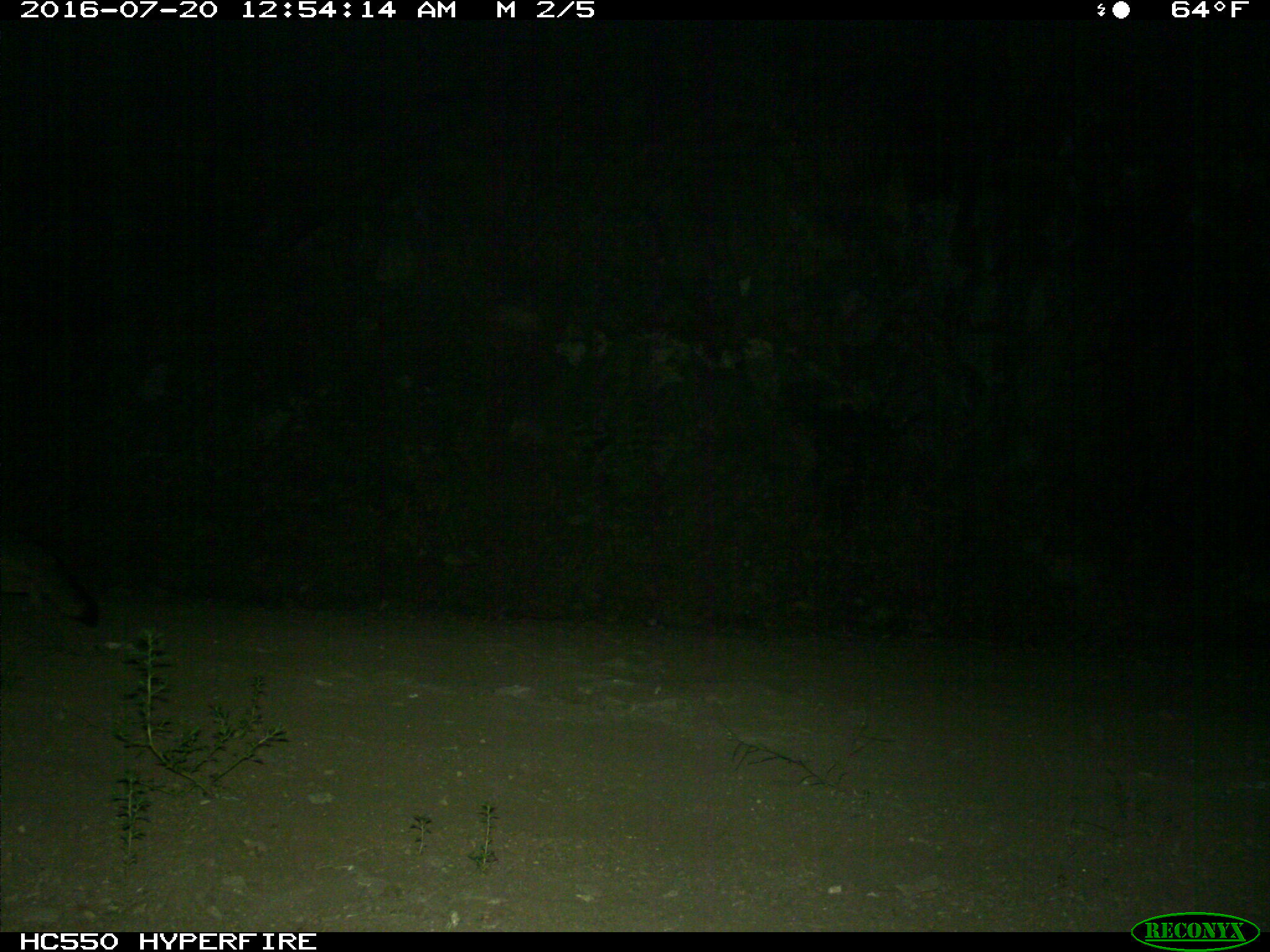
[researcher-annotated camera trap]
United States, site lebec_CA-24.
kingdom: Animalia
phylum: Chordata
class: Mammalia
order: Carnivora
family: Canidae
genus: Urocyon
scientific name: Urocyon cinereoargenteus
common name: gray fox